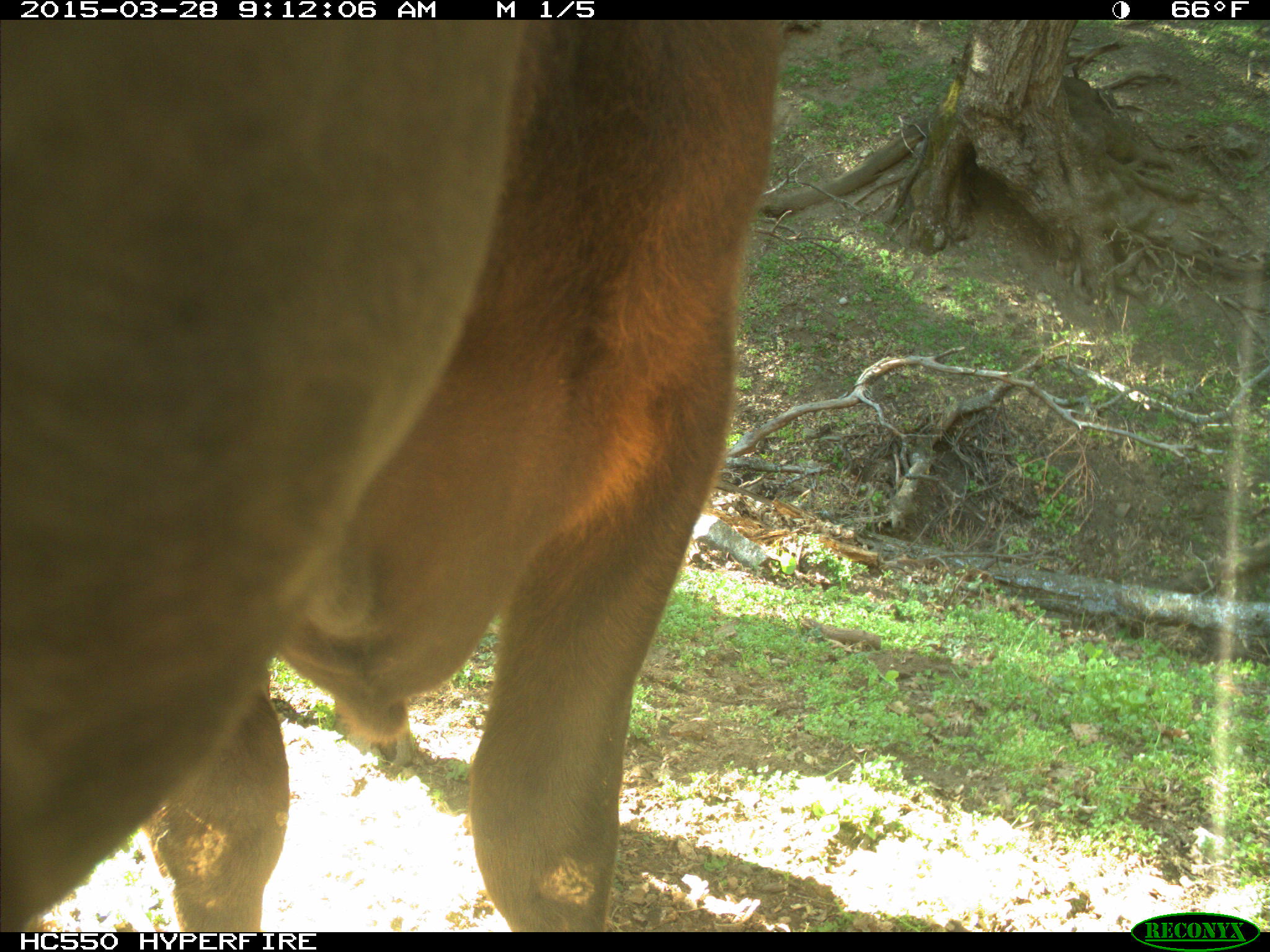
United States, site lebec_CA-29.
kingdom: Animalia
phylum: Chordata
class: Mammalia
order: Artiodactyla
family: Bovidae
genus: Bos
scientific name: Bos taurus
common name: domestic cow